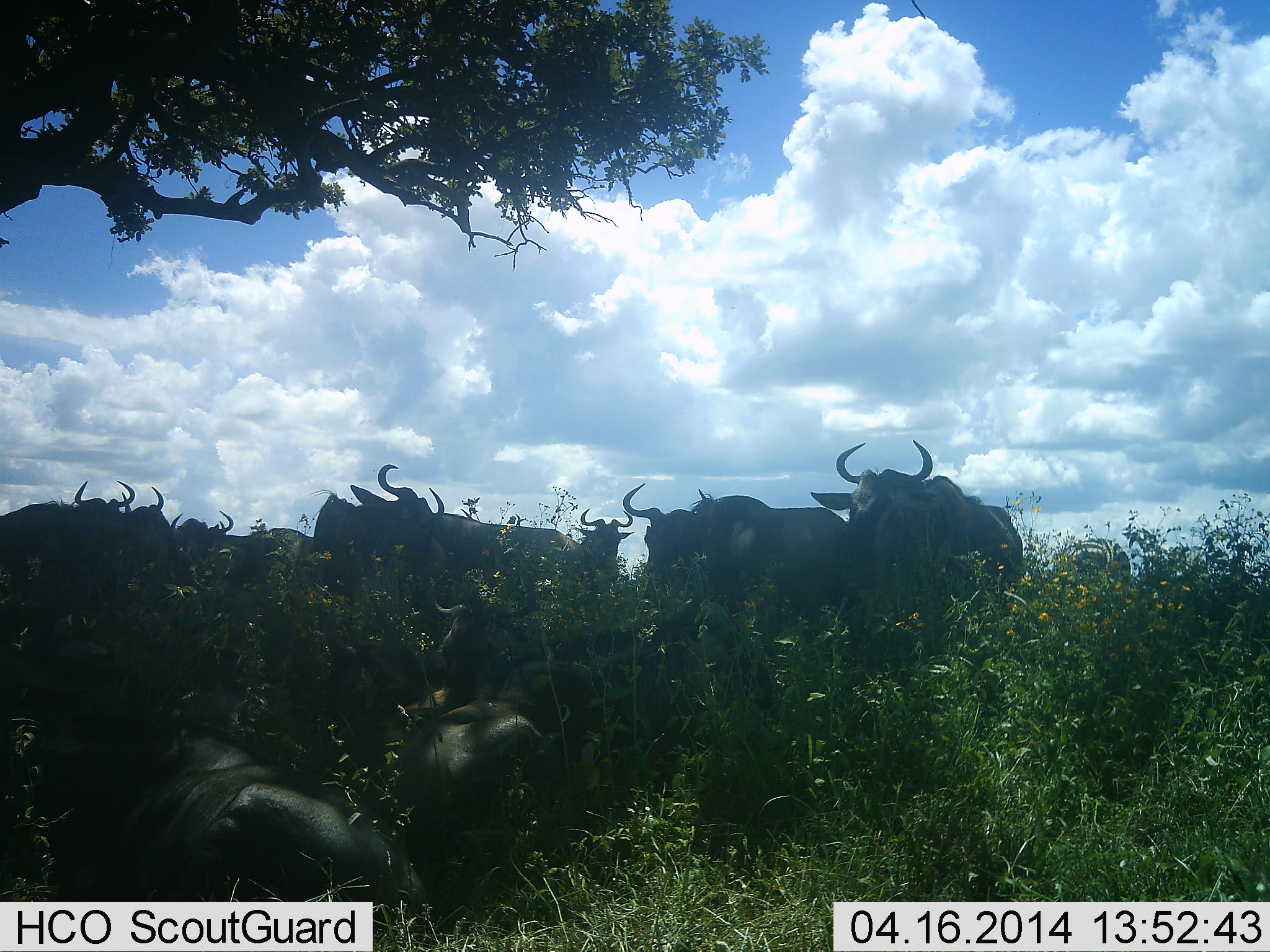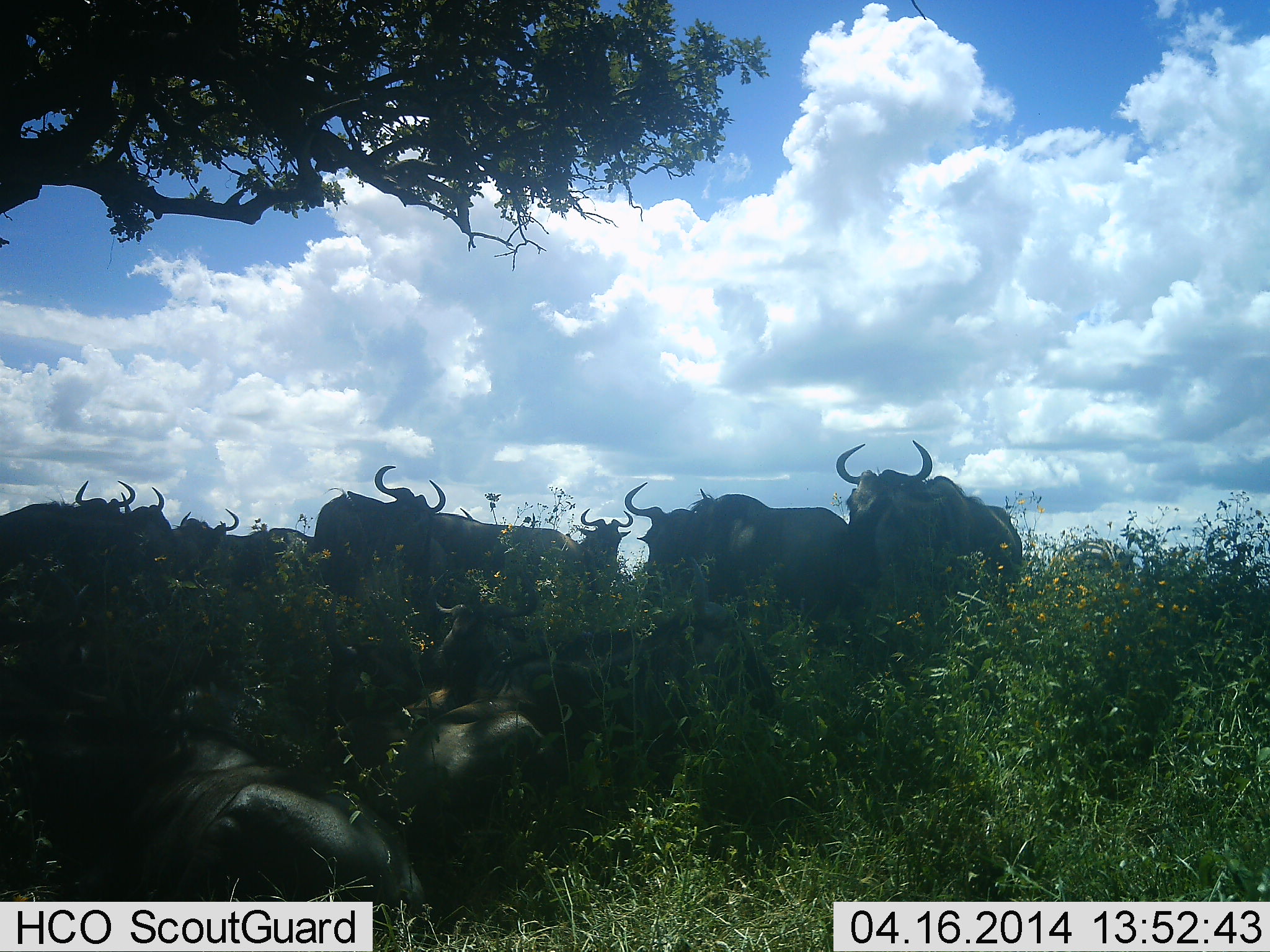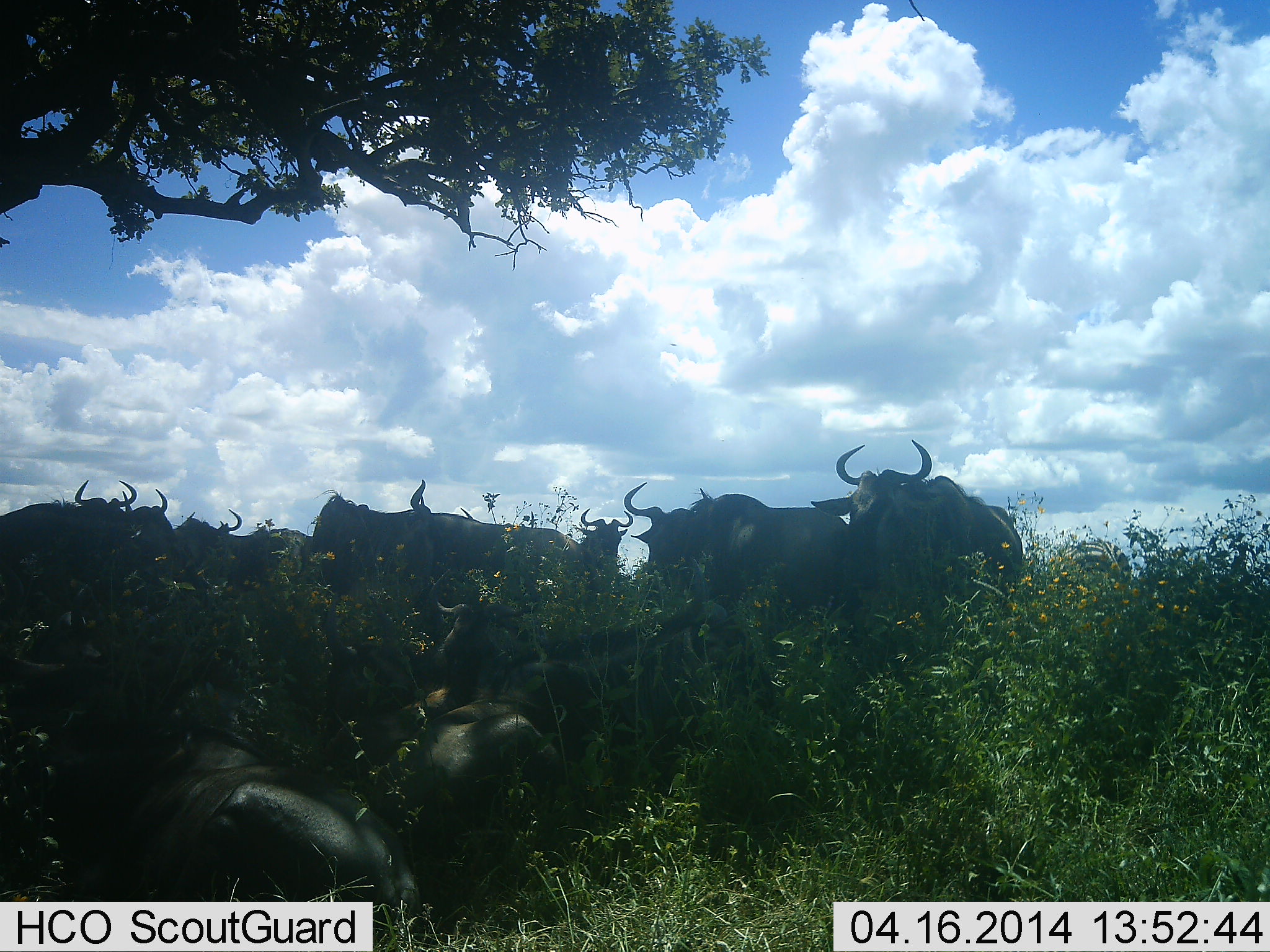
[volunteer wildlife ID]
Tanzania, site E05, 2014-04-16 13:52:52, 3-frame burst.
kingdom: Animalia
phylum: Chordata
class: Mammalia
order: Artiodactyla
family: Bovidae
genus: Connochaetes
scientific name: Connochaetes taurinus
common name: blue wildebeest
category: wildebeest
Wildebeest (blue wildebeest) (Connochaetes taurinus), count 11-50. Behavior (volunteer vote fractions): standing 92%, resting 81%, moving 0%, interacting 0%. Young present (vote fraction): 0%. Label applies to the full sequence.